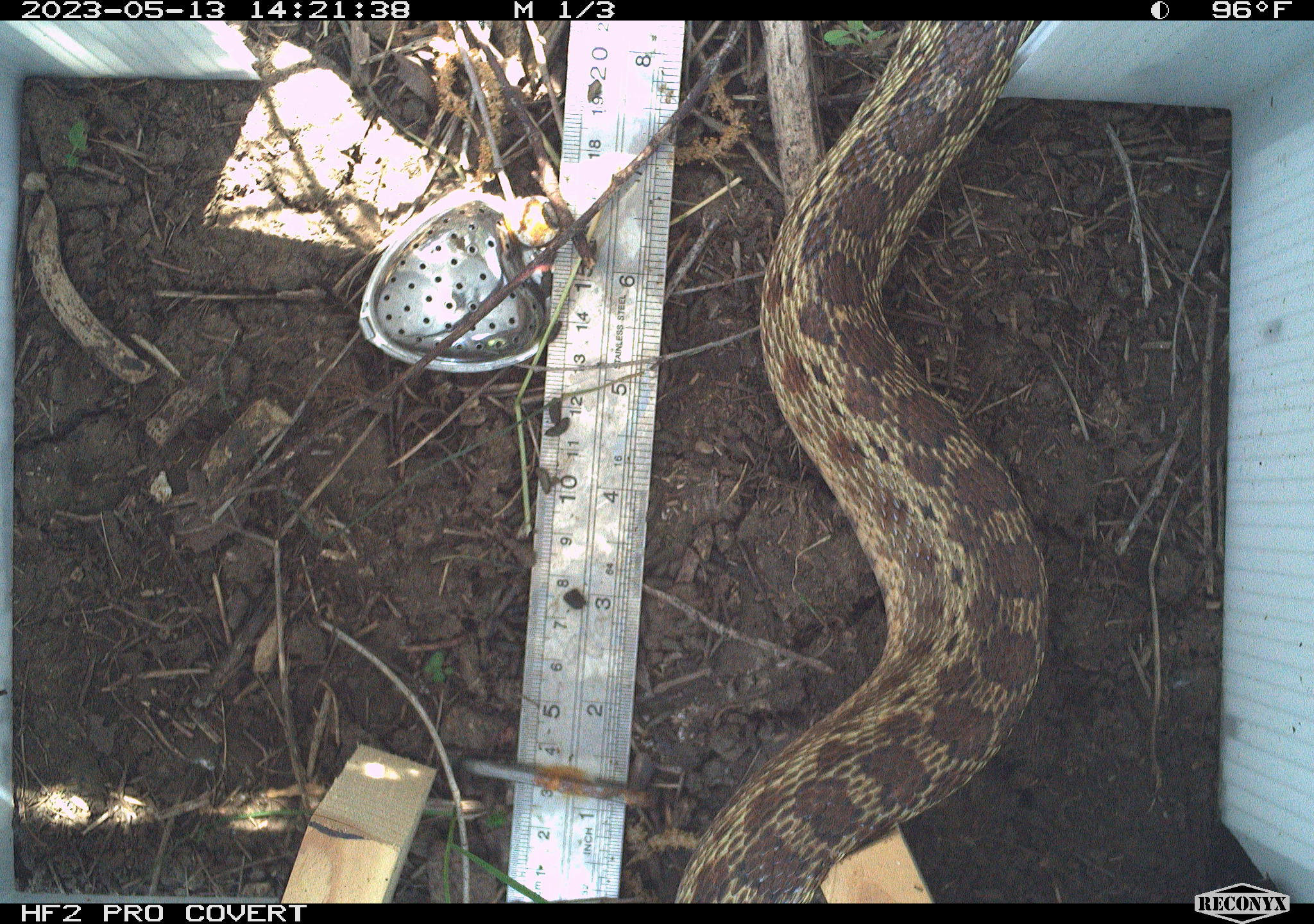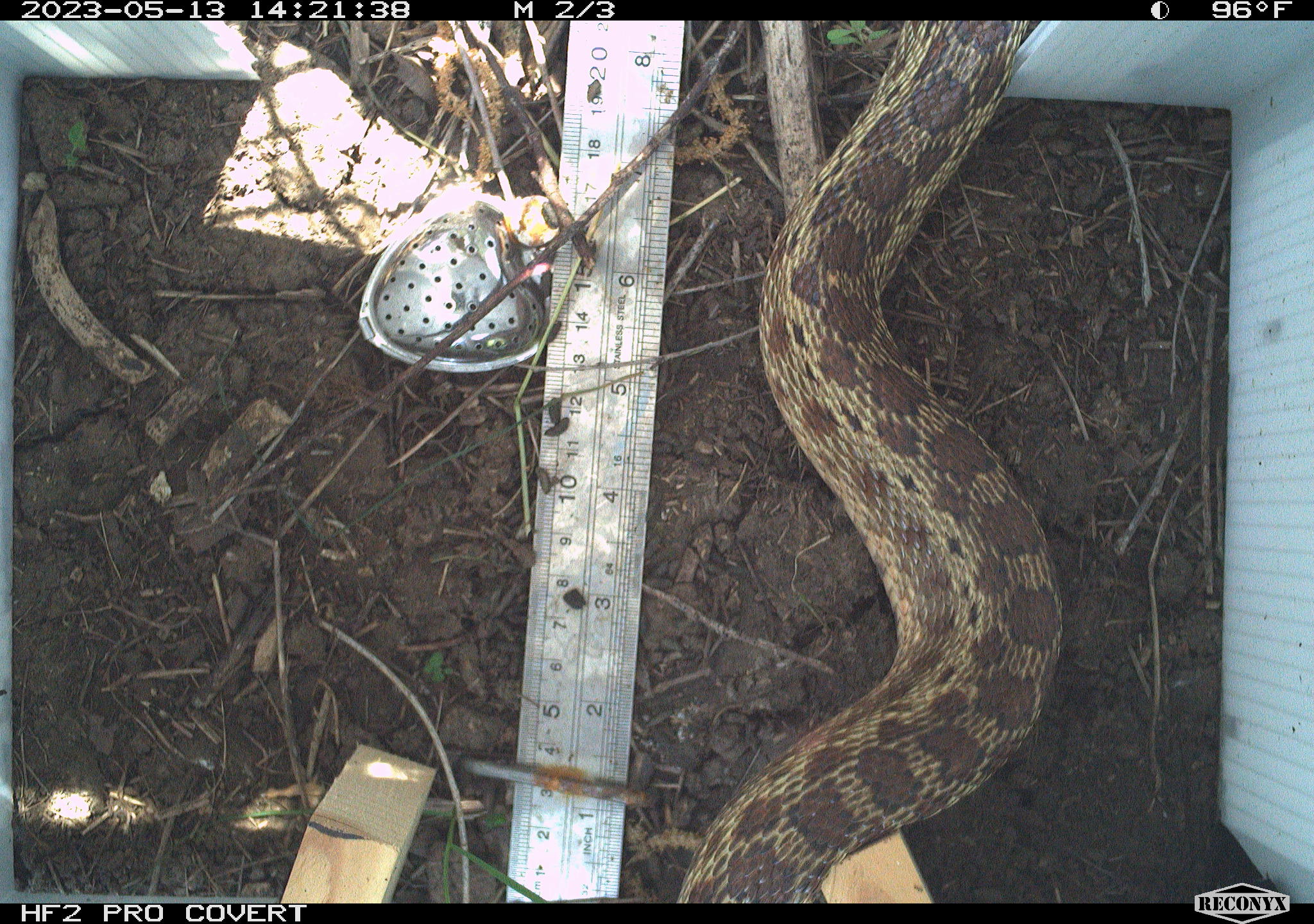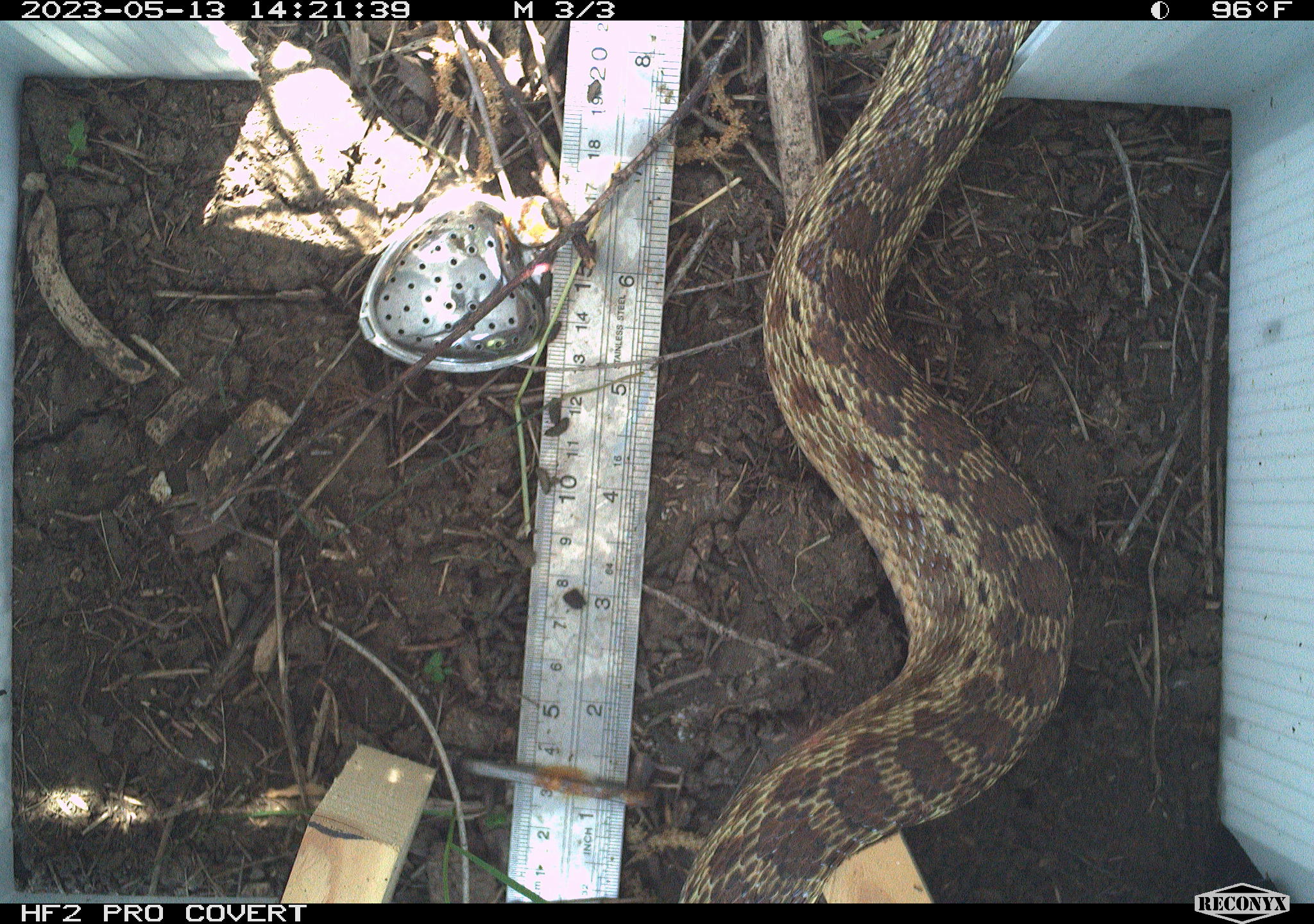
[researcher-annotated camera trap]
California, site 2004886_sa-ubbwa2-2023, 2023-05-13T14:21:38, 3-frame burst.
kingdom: Animalia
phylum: Chordata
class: Reptilia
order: Squamata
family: Colubridae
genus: Pituophis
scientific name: Pituophis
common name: bullsnakes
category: pituophis species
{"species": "pituophis species (bullsnakes) (Pituophis)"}